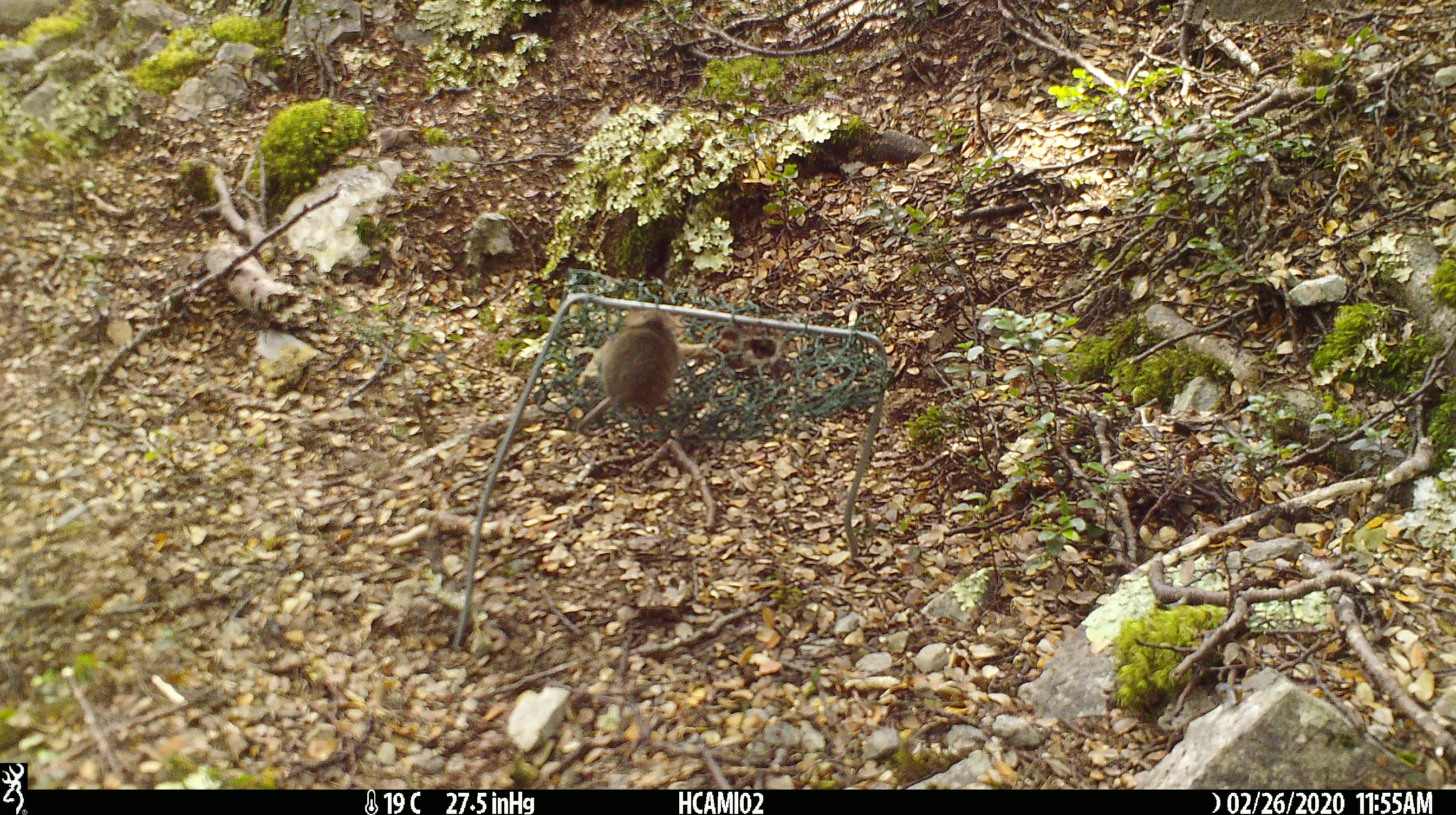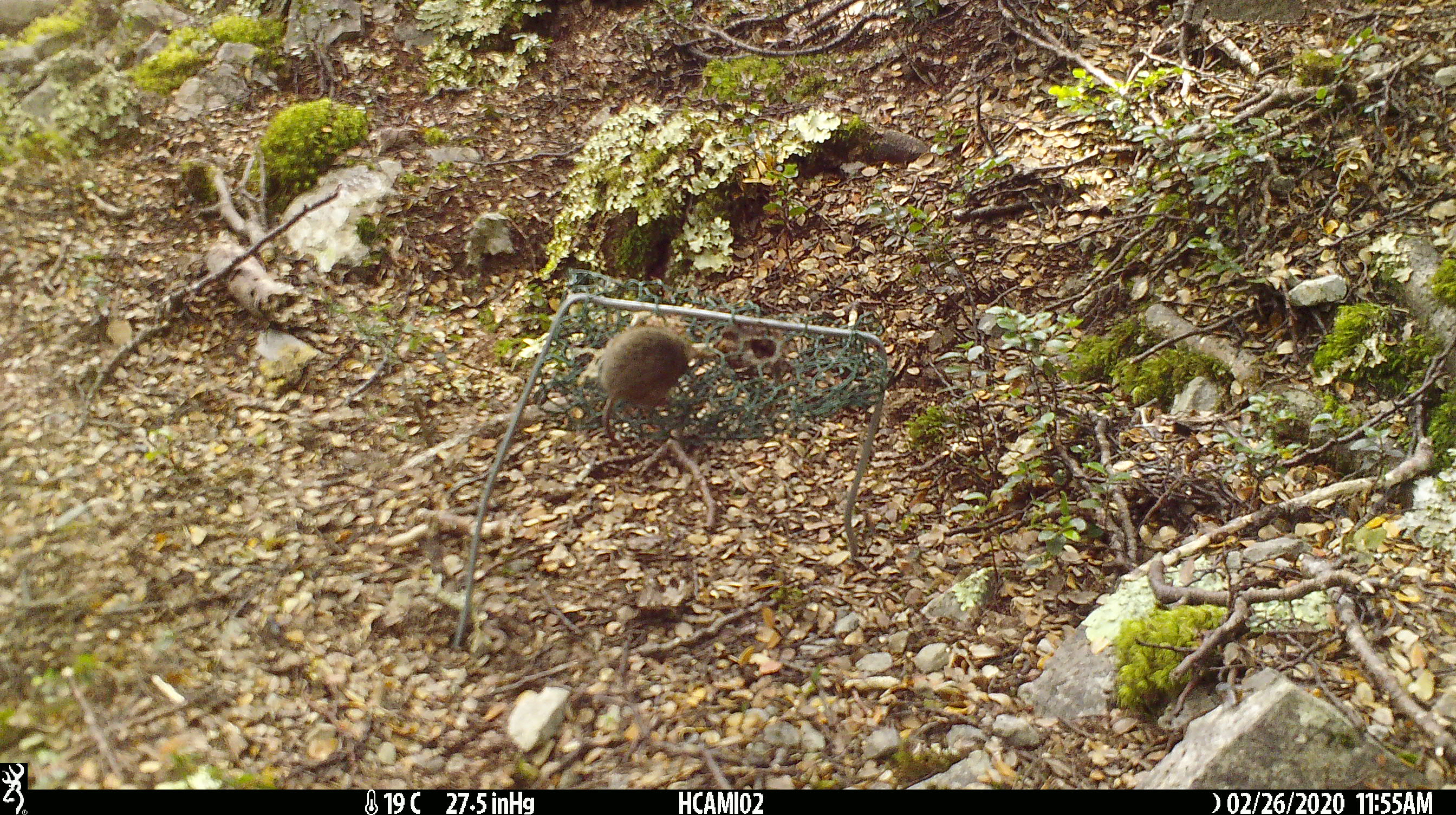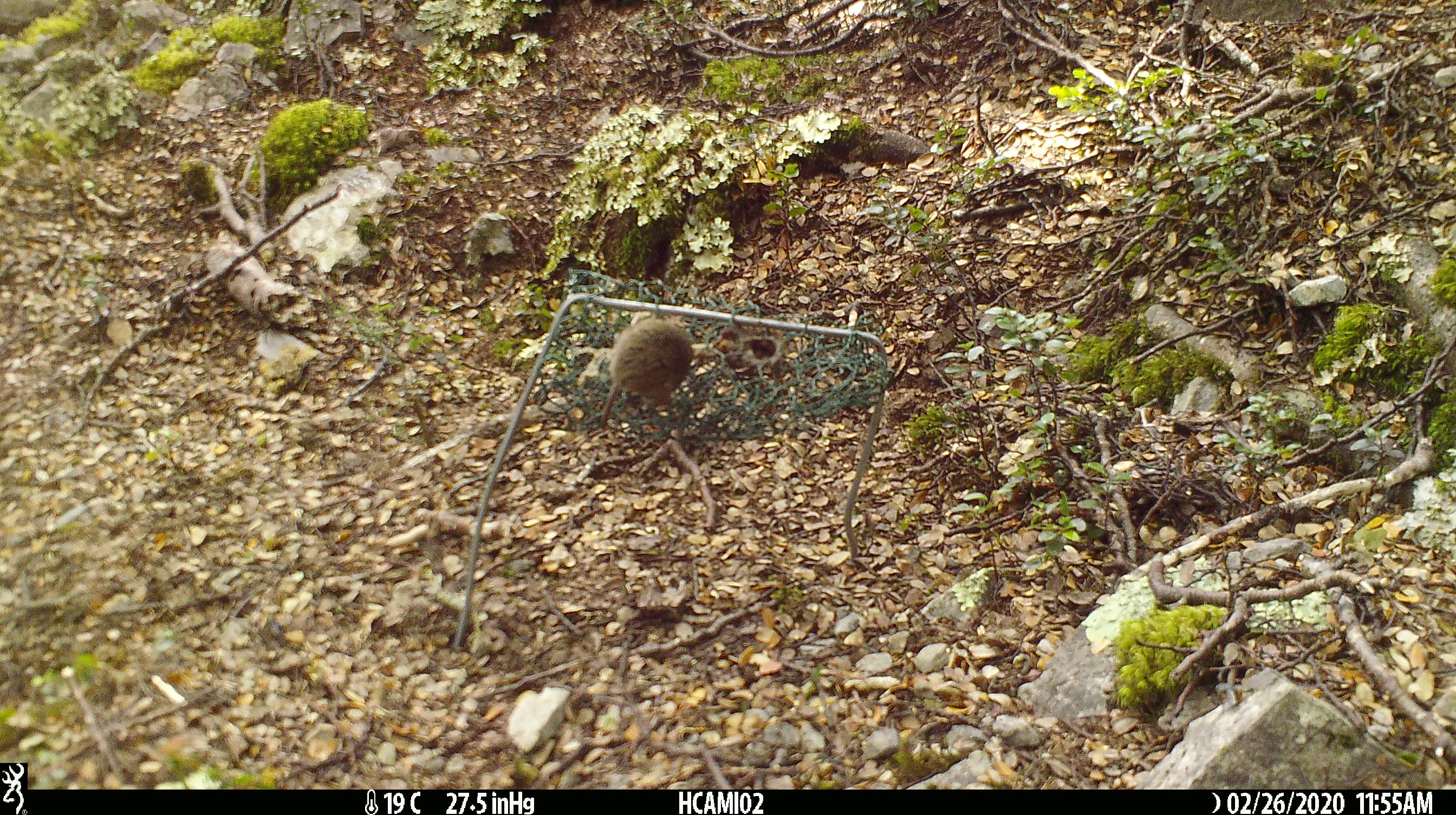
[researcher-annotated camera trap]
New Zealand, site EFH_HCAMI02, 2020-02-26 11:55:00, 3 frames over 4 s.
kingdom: Animalia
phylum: Chordata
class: Mammalia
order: Rodentia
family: Muridae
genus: Mus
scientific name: Mus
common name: mouse